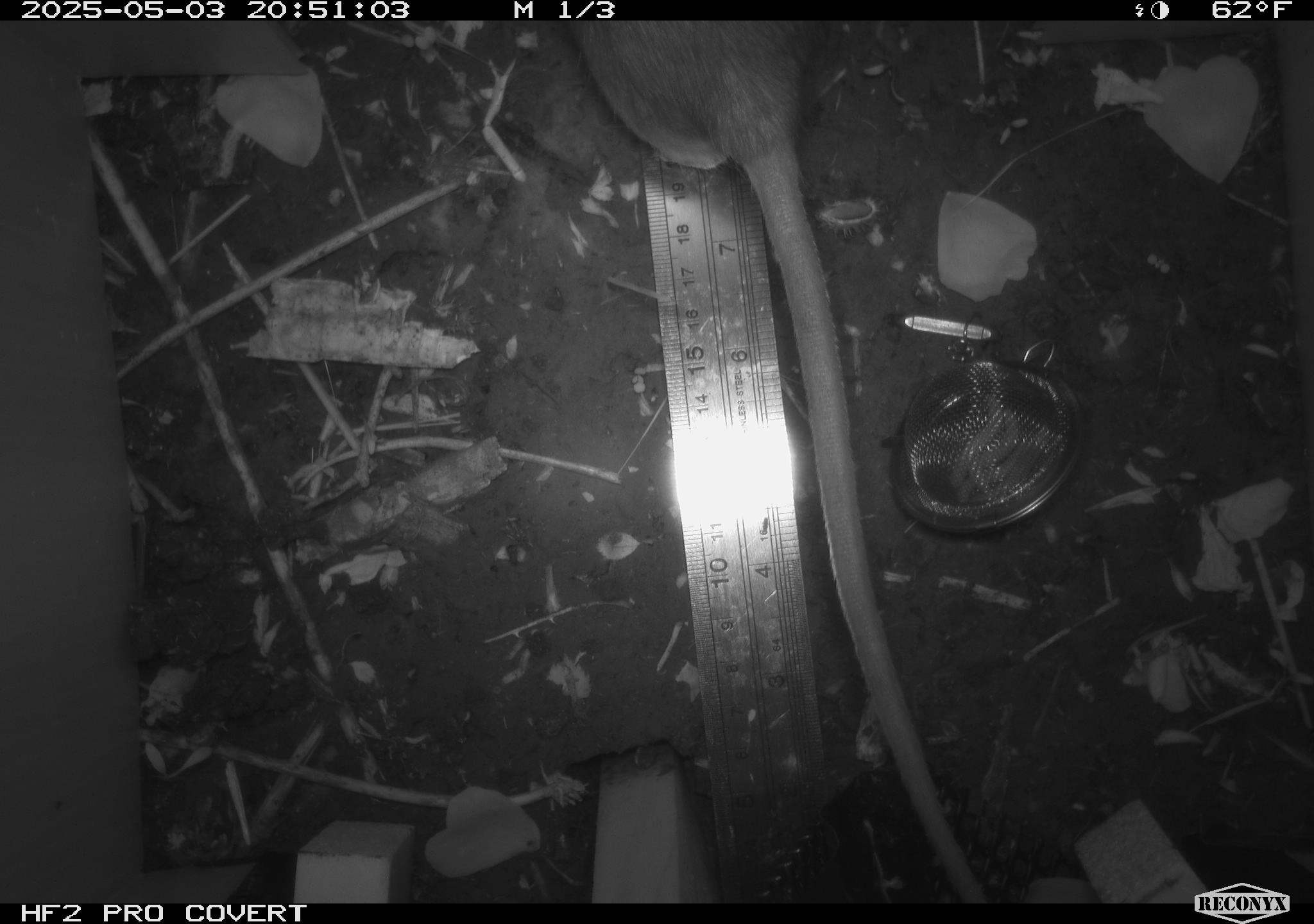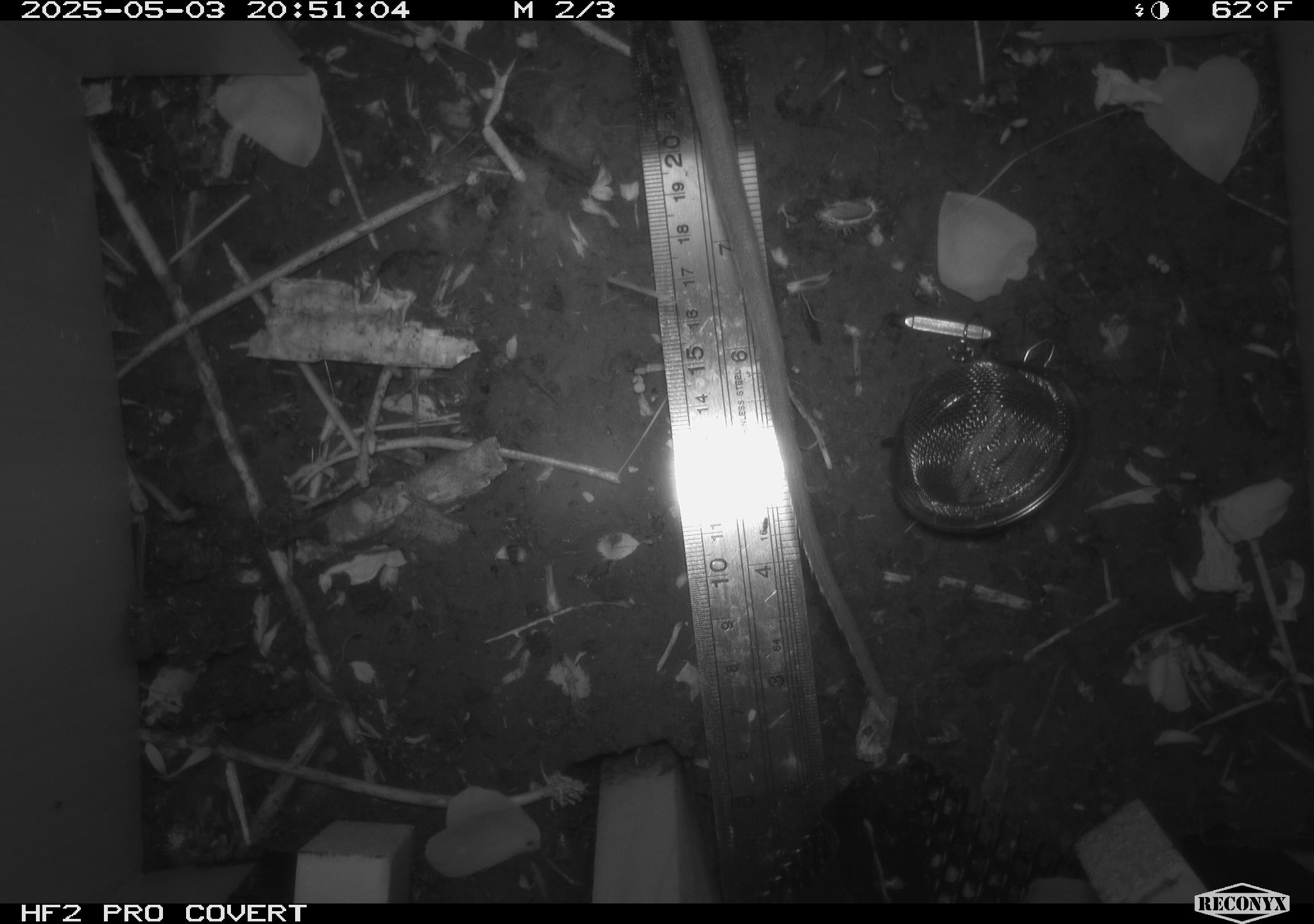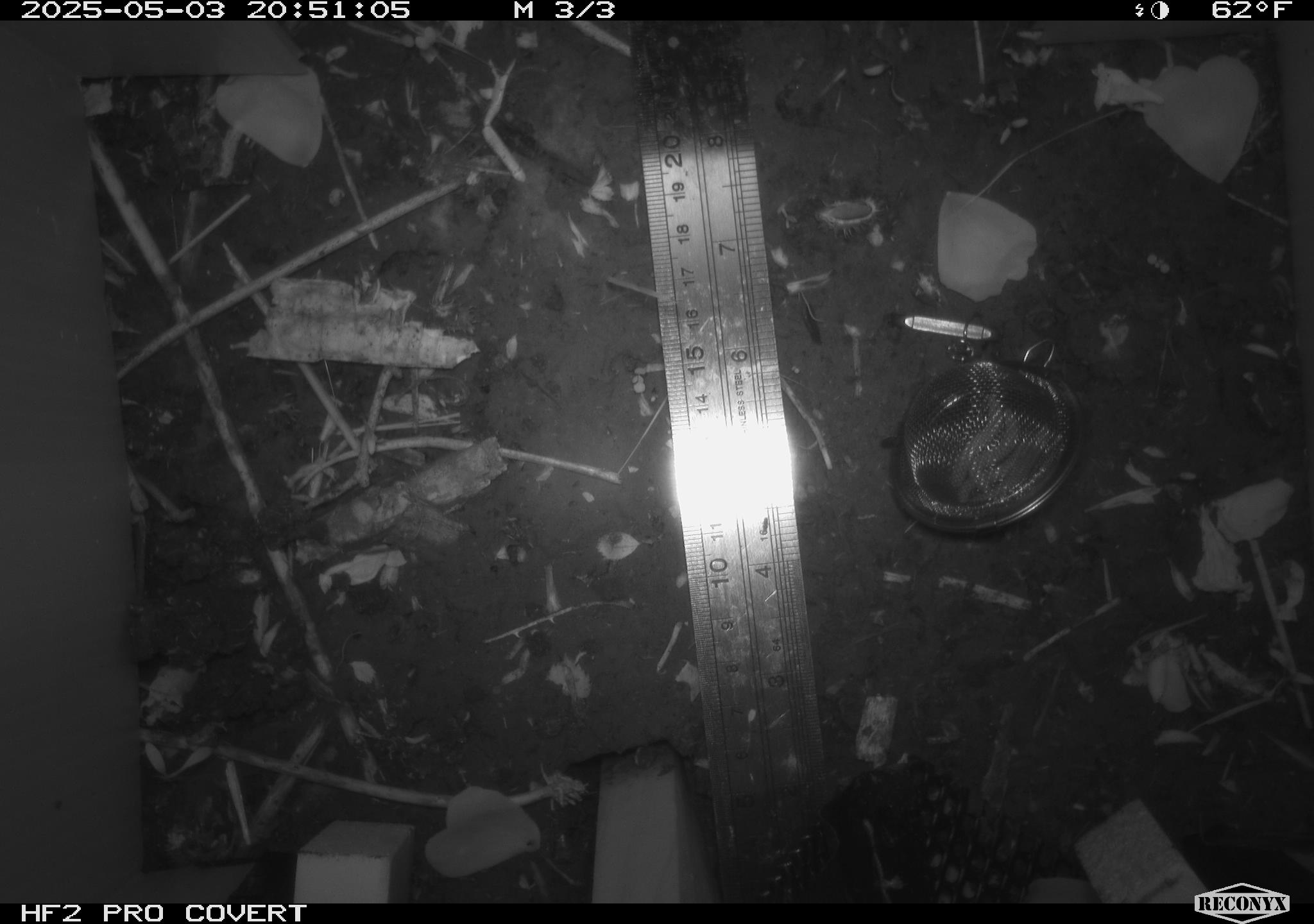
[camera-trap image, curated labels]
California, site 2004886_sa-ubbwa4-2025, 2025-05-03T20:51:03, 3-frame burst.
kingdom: Animalia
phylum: Chordata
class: Mammalia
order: Rodentia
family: Muridae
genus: Rattus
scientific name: Rattus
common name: rat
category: rattus species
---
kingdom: Animalia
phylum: Chordata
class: Mammalia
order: Rodentia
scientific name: Rodentia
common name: rodent